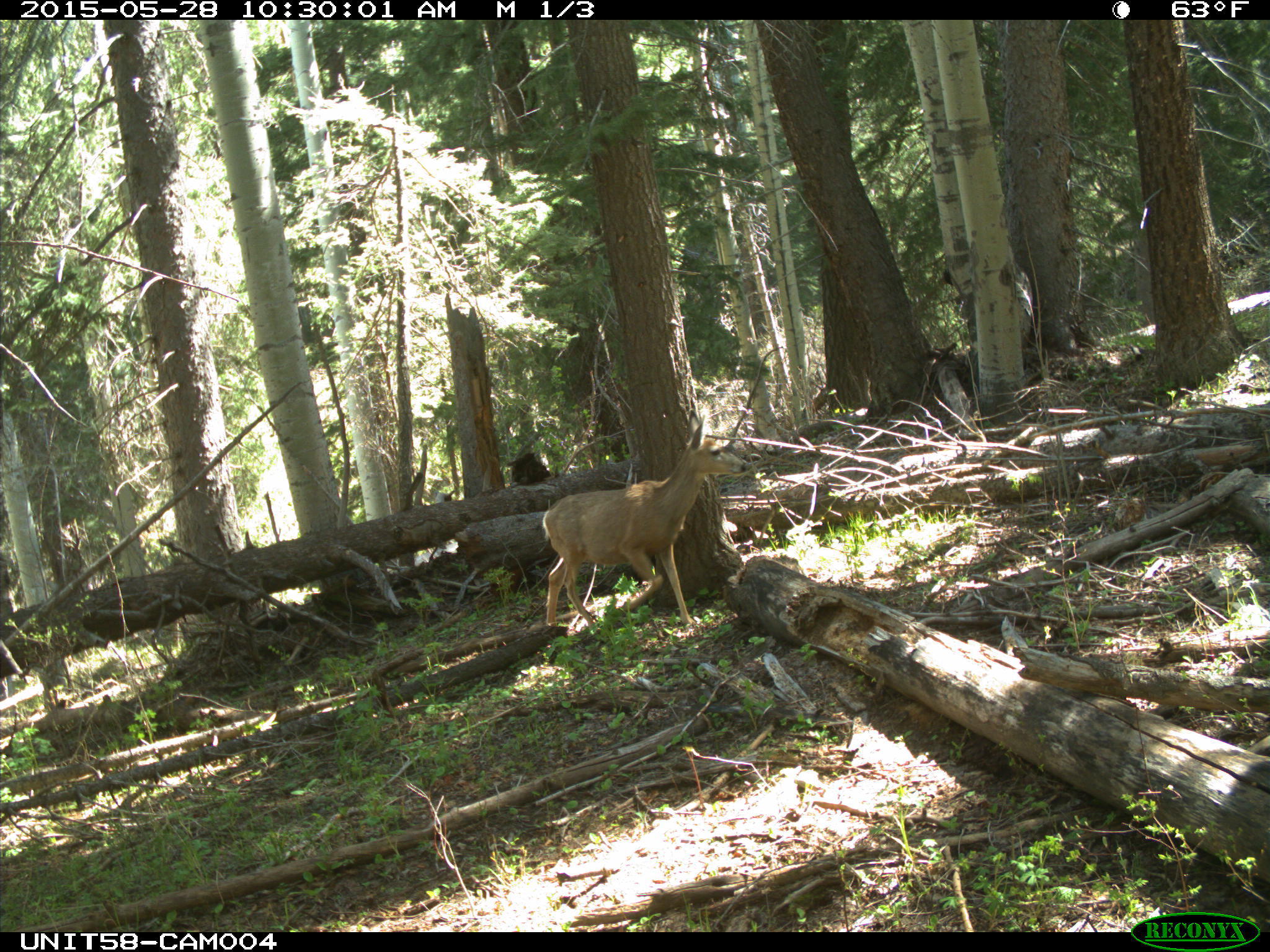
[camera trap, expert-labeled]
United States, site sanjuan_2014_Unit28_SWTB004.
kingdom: Animalia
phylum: Chordata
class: Mammalia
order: Artiodactyla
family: Cervidae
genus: Odocoileus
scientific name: Odocoileus hemionus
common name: mule deer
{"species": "Odocoileus hemionus (mule deer)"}